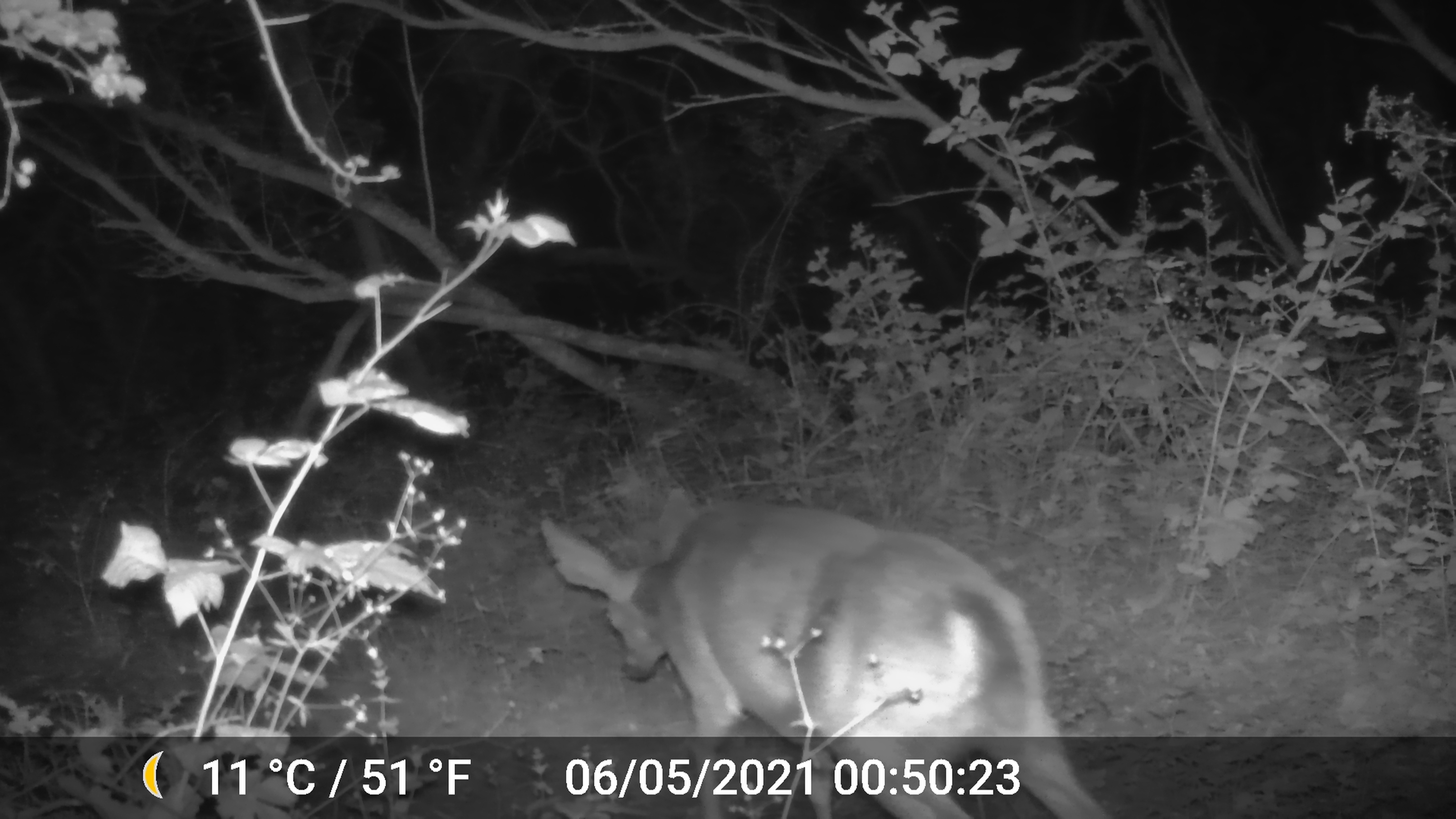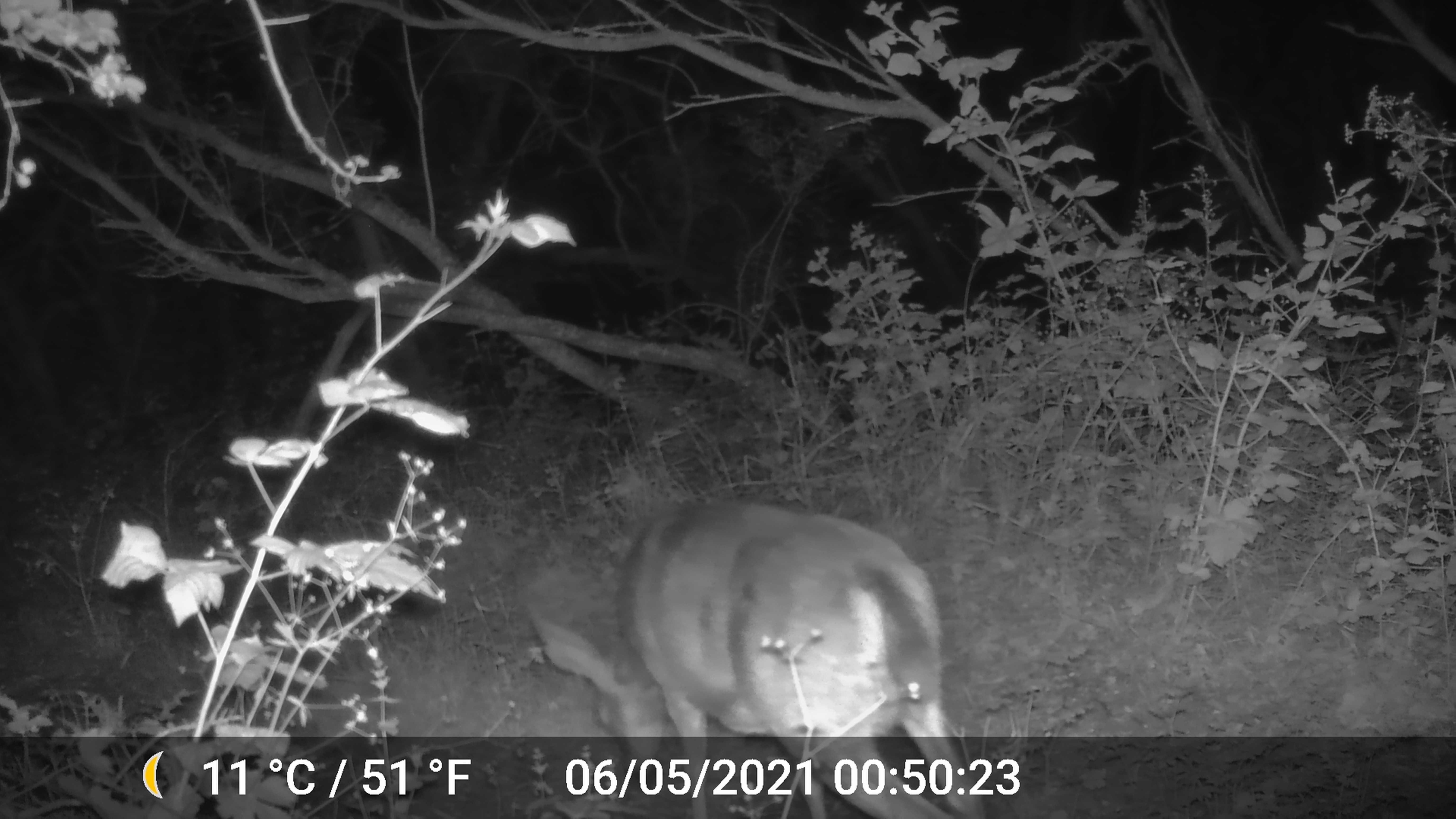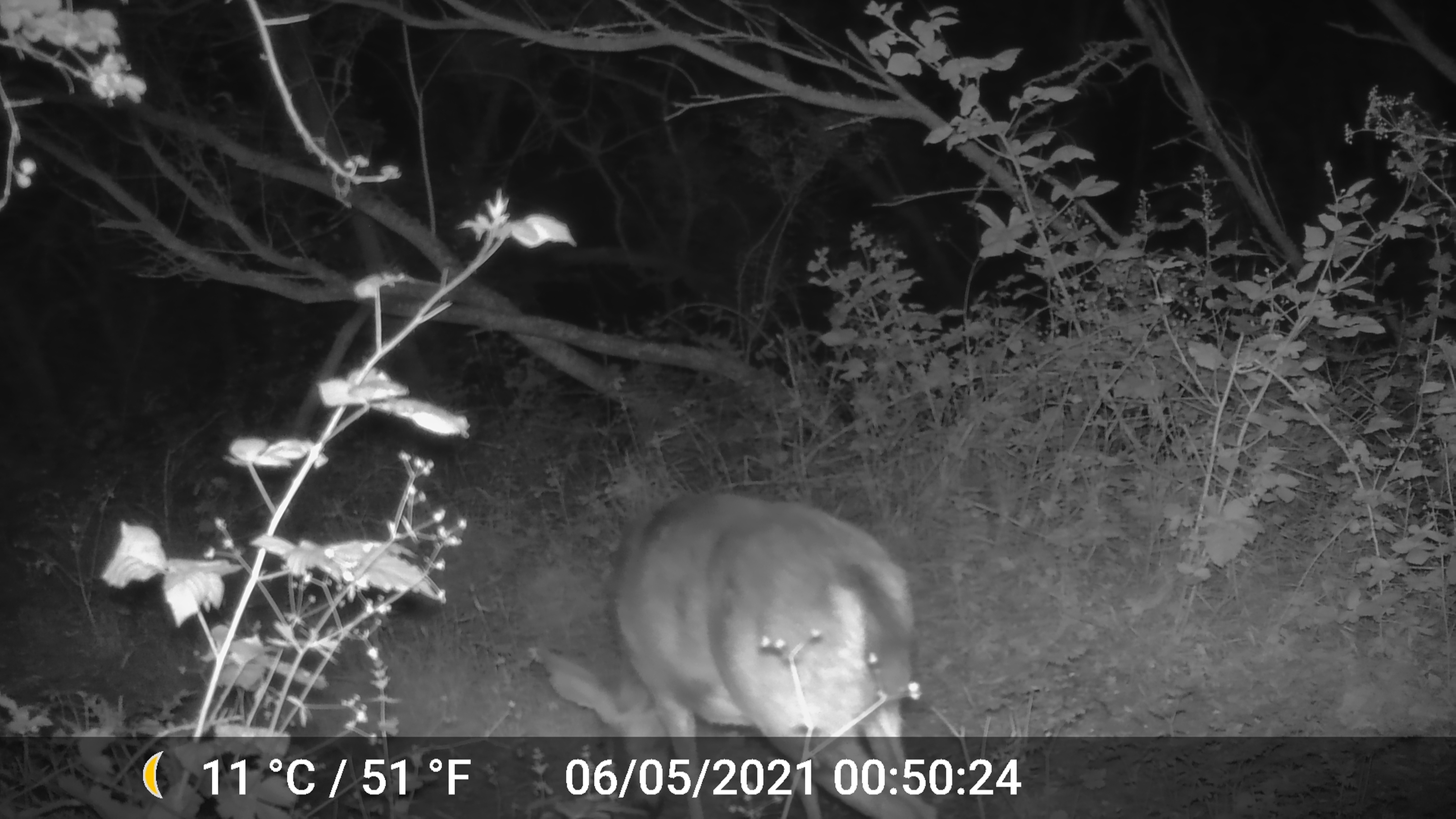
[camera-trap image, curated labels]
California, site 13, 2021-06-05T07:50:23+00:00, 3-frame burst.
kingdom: Animalia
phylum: Chordata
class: Mammalia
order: Artiodactyla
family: Cervidae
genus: Odocoileus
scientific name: Odocoileus hemionus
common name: mule deer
Mule deer (Odocoileus hemionus).